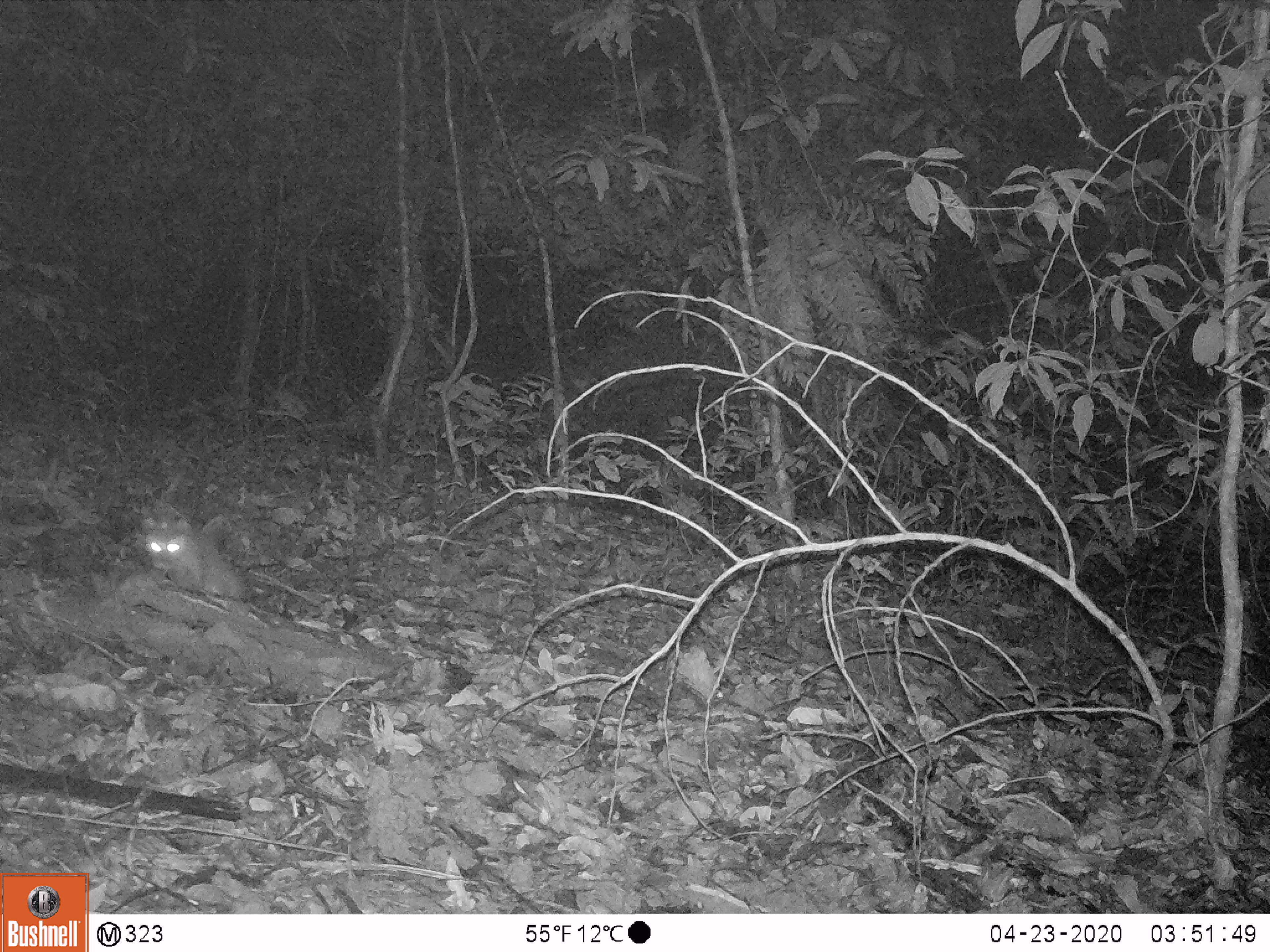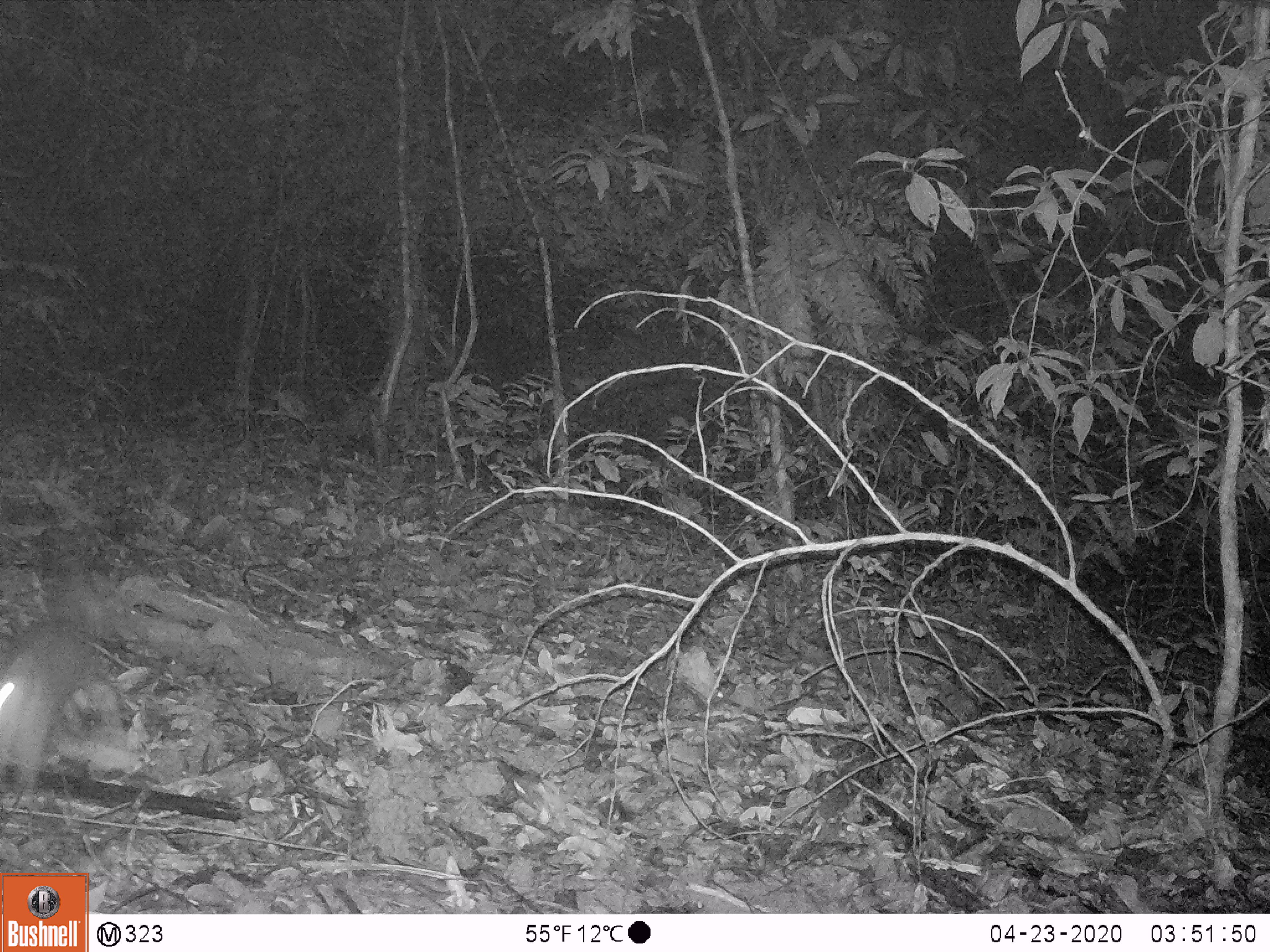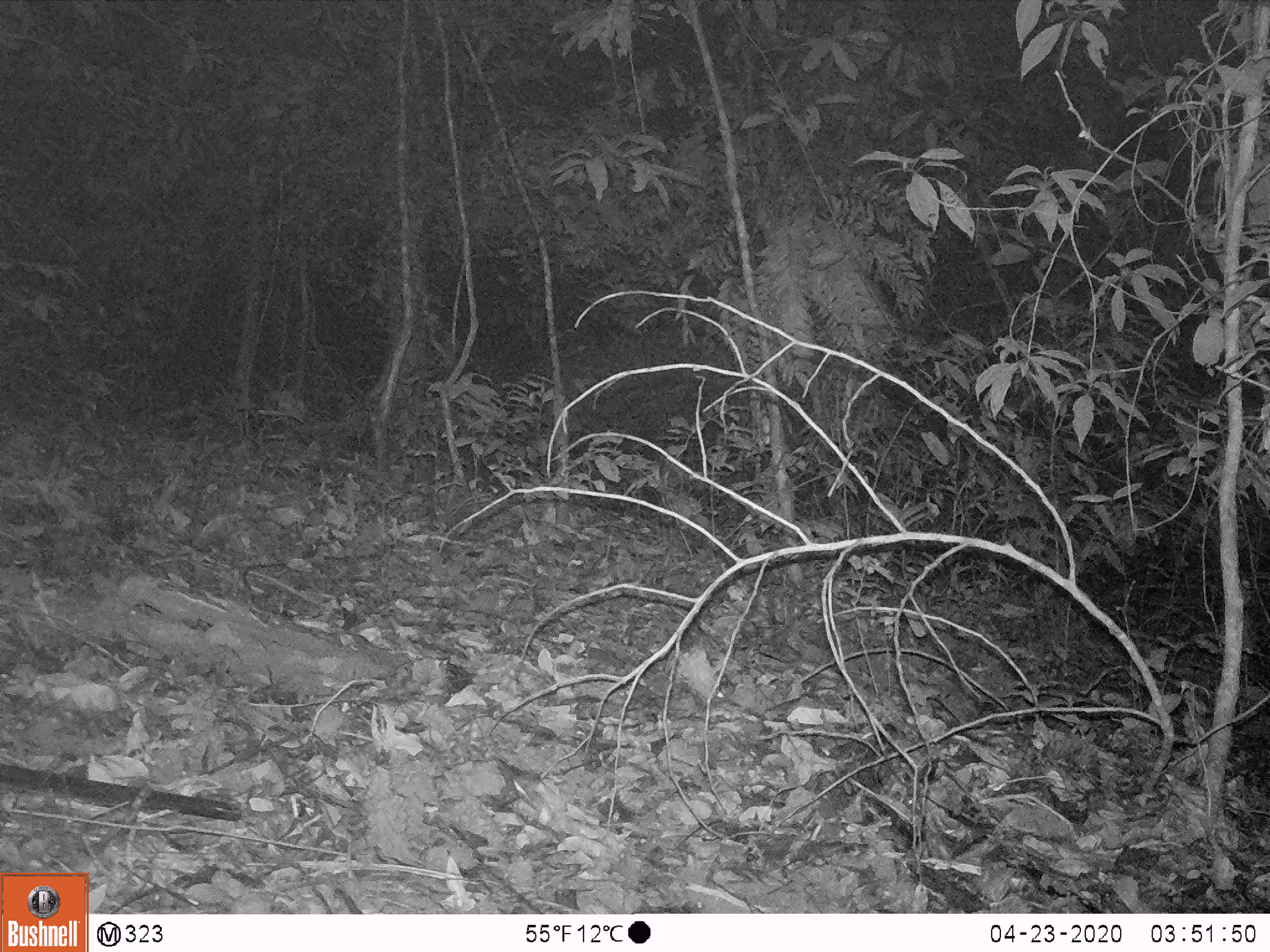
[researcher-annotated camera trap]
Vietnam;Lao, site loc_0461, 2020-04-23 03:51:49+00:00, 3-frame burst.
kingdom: Animalia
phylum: Chordata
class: Mammalia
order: Carnivora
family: Mustelidae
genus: Melogale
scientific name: Melogale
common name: ferret badger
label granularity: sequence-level